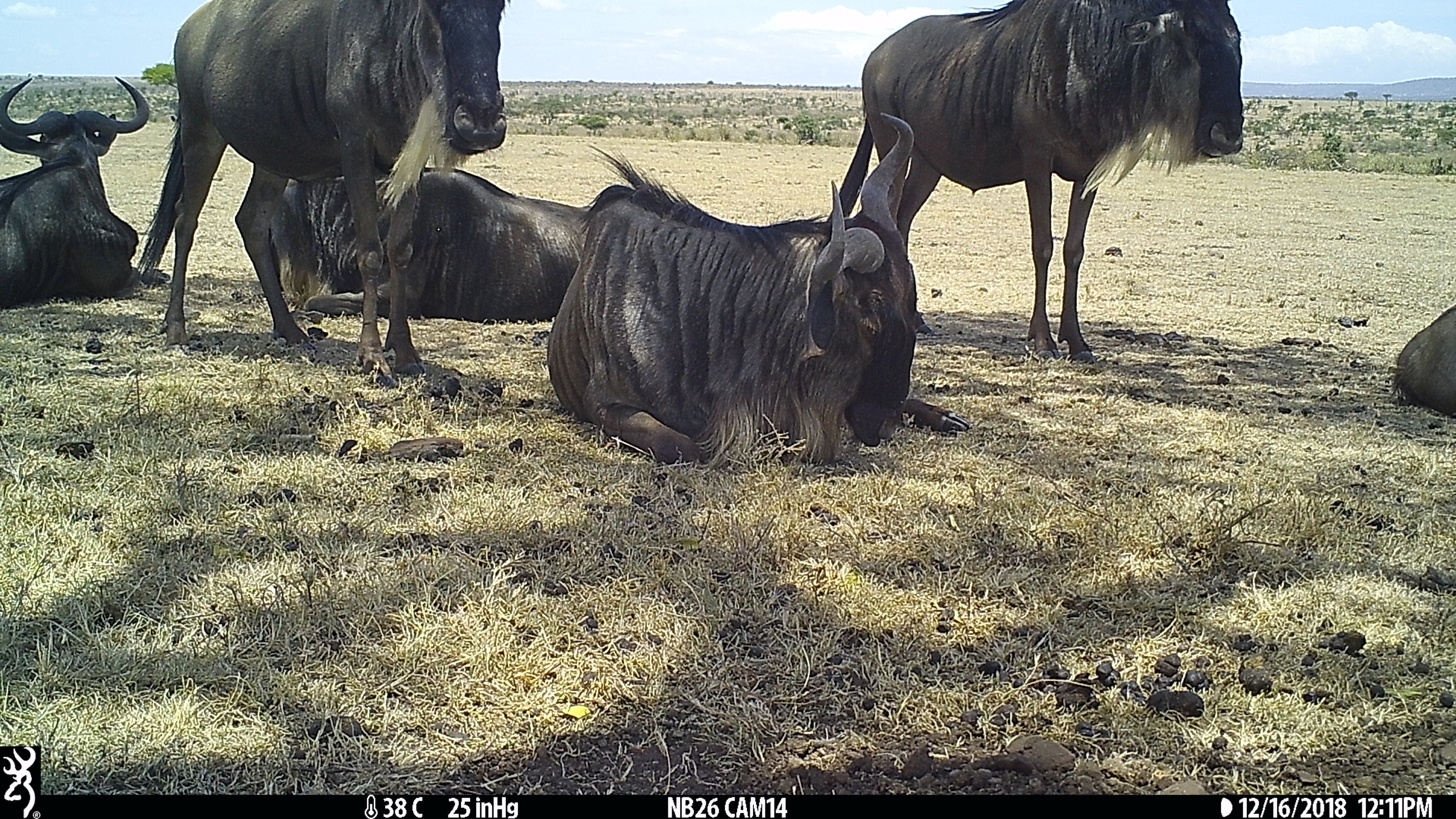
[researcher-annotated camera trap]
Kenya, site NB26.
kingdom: Animalia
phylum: Chordata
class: Mammalia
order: Artiodactyla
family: Bovidae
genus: Connochaetes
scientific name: Connochaetes taurinus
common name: blue wildebeest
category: wildebeest